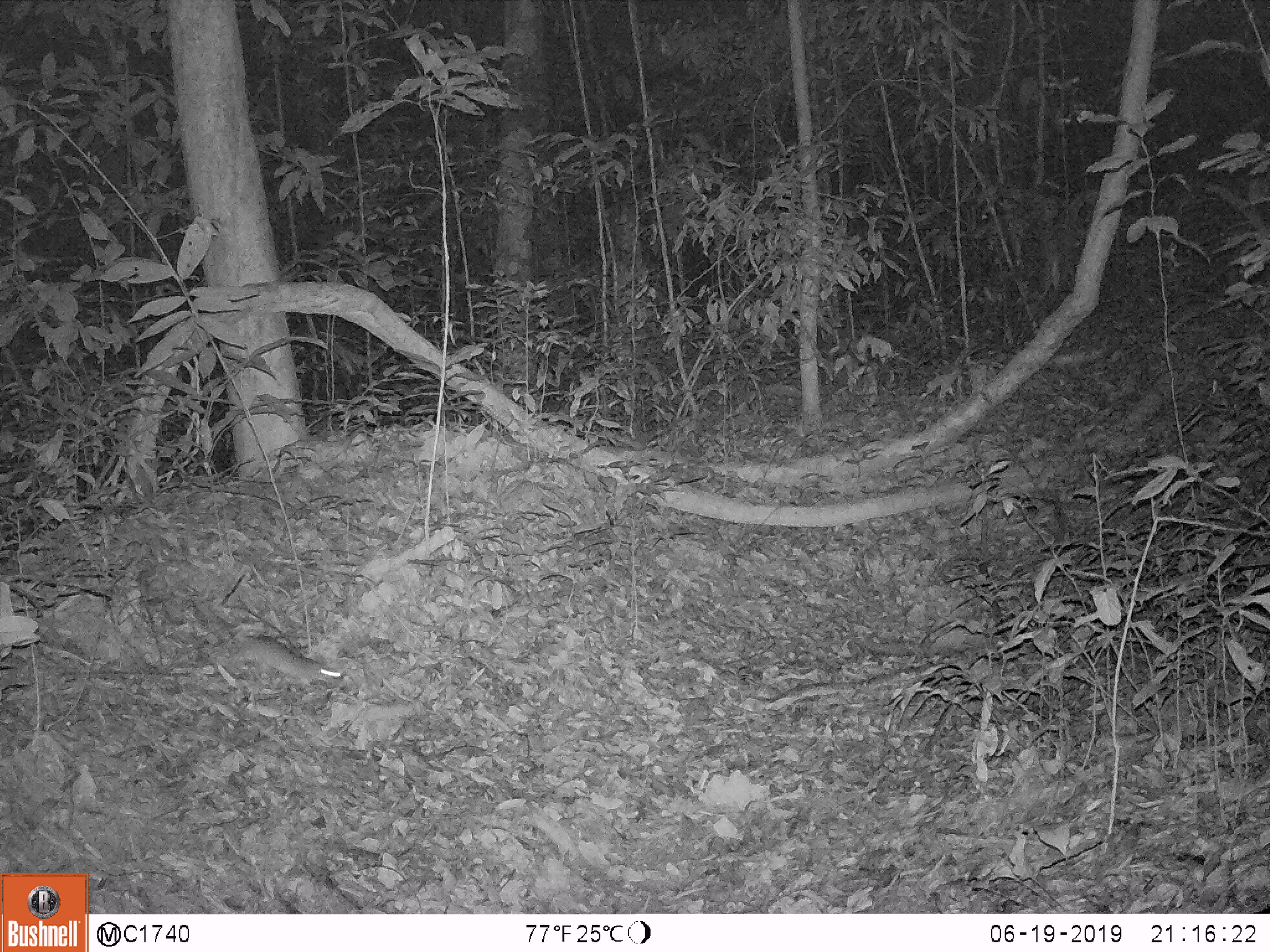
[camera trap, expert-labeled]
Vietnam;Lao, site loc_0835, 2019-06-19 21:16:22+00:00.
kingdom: Animalia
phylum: Chordata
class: Mammalia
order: Rodentia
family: Muridae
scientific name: Muridae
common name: old-world mice and rats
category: unidentified murid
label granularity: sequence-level